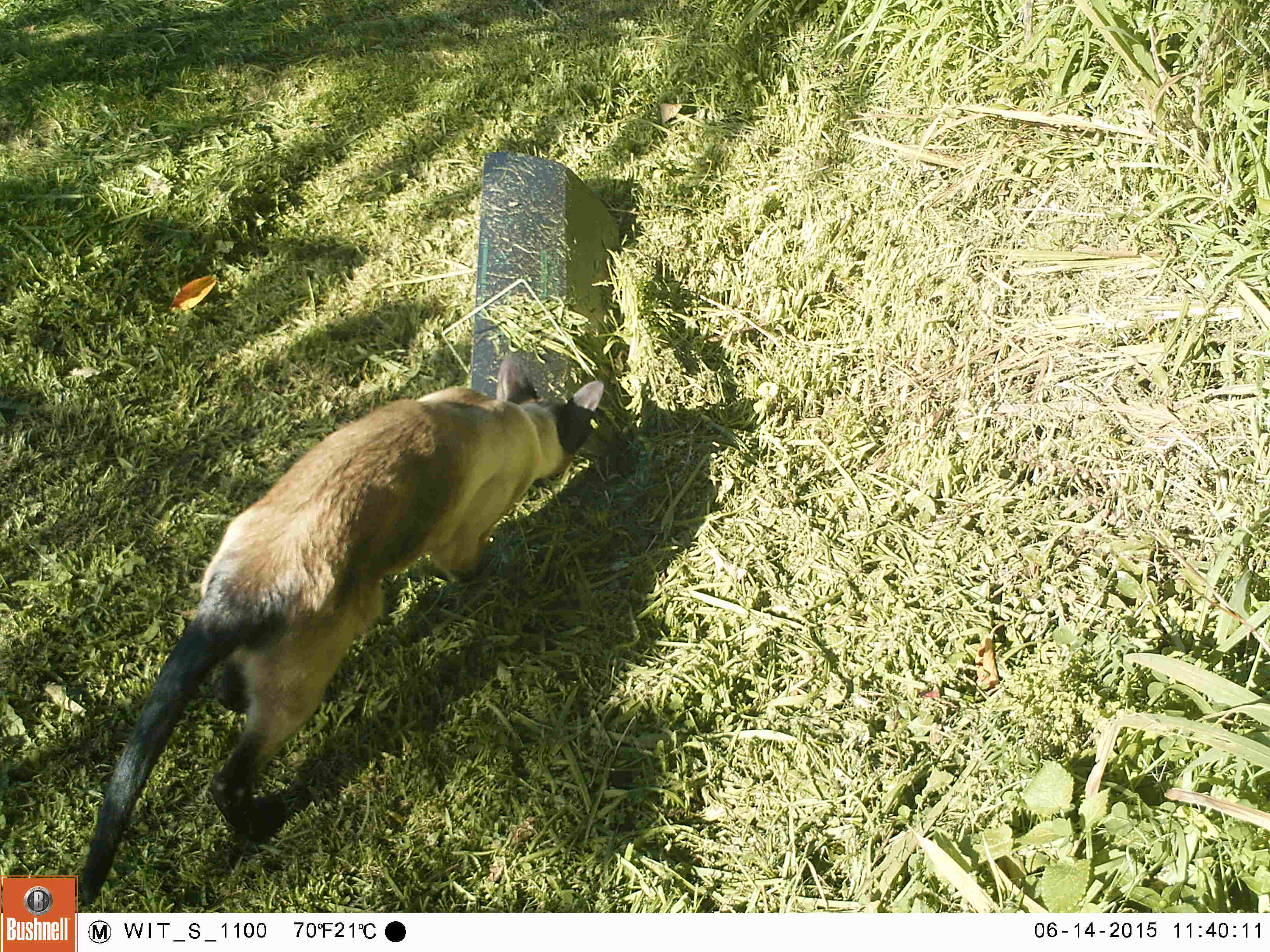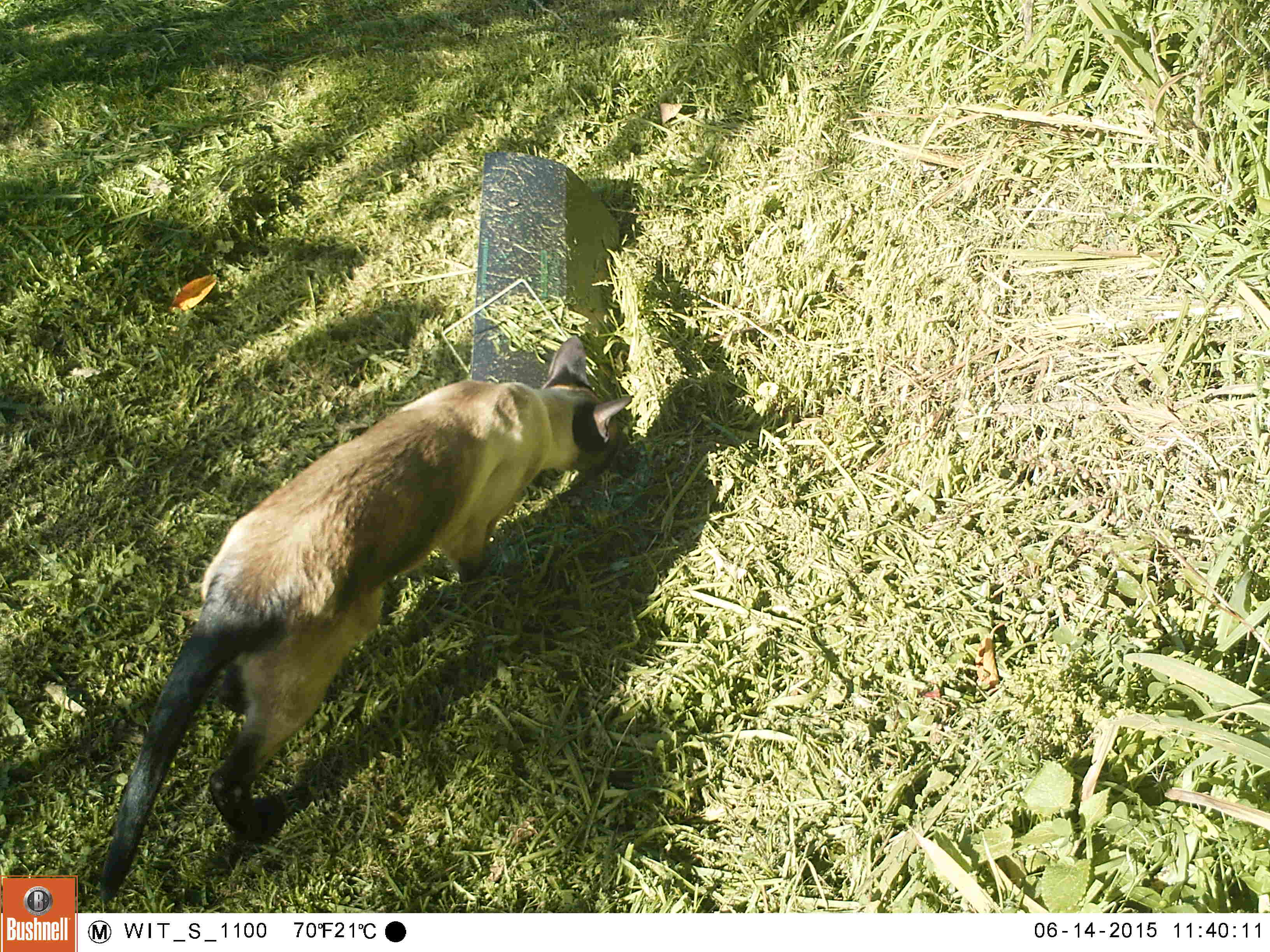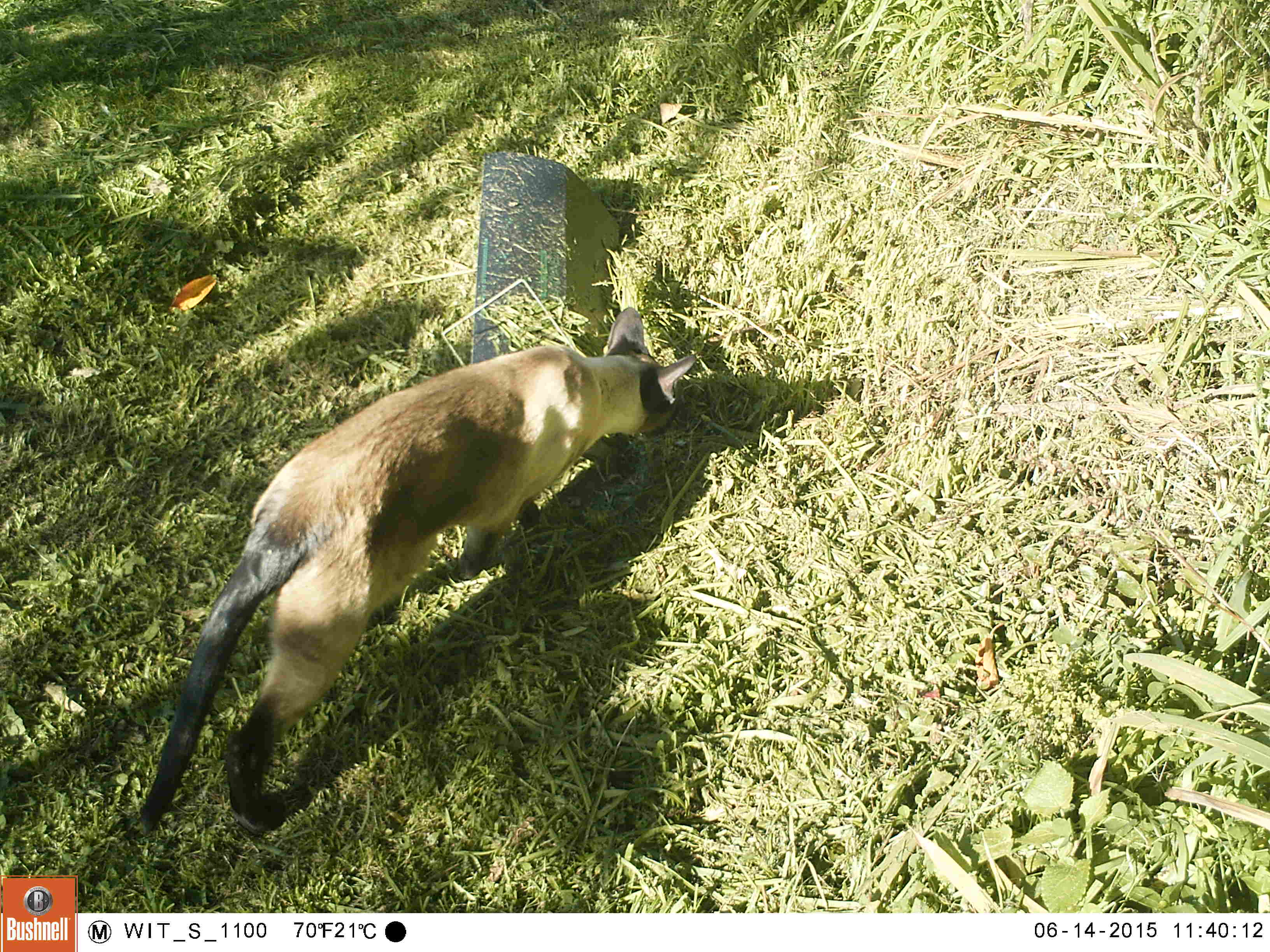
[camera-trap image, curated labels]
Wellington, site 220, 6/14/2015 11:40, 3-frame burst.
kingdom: Animalia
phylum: Chordata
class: Mammalia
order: Carnivora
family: Felidae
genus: Felis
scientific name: Felis catus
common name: cat